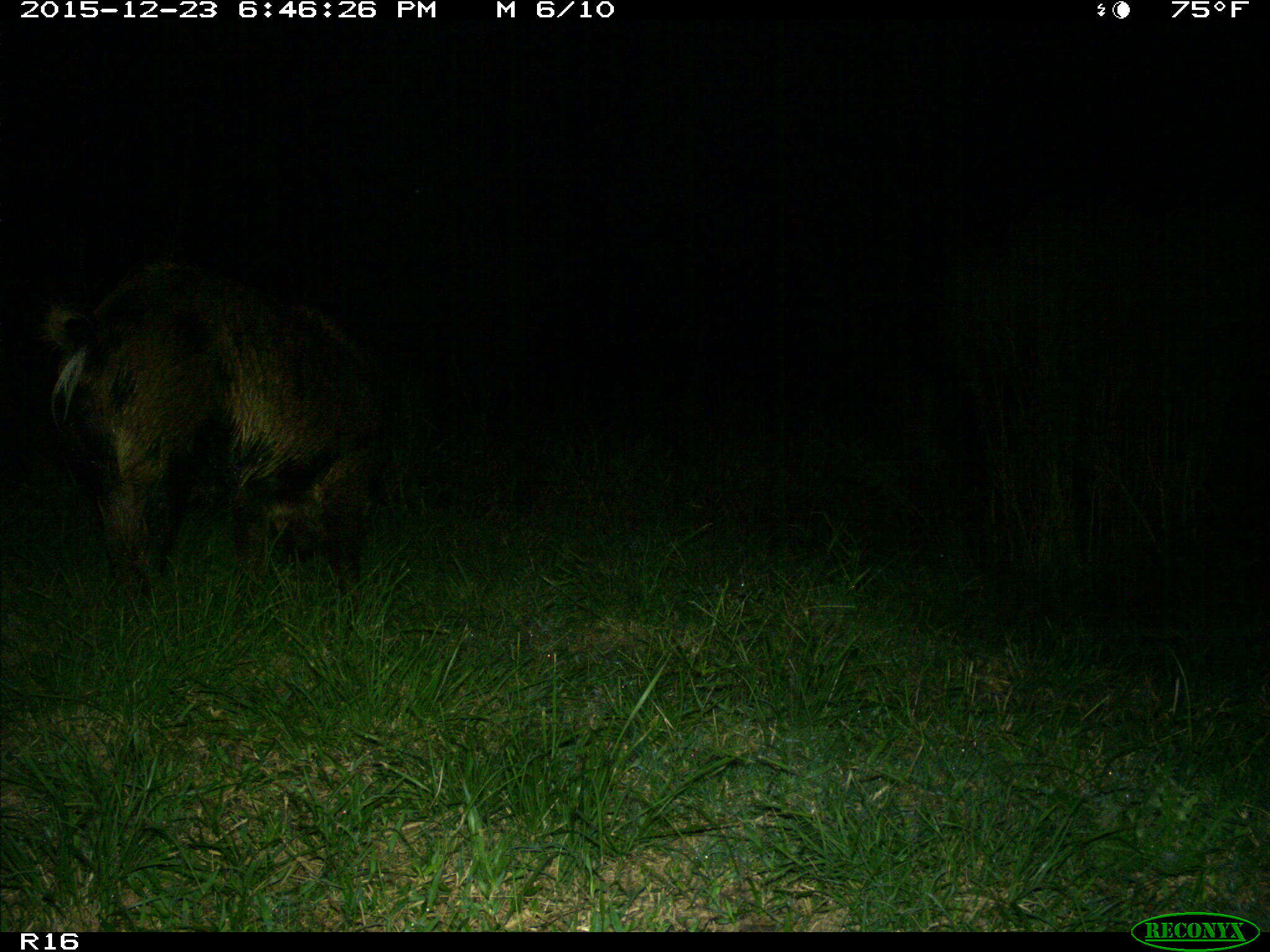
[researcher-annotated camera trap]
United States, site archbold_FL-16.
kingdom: Animalia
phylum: Chordata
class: Mammalia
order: Artiodactyla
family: Suidae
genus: Sus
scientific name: Sus scrofa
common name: wild boar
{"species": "Sus scrofa (wild boar)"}